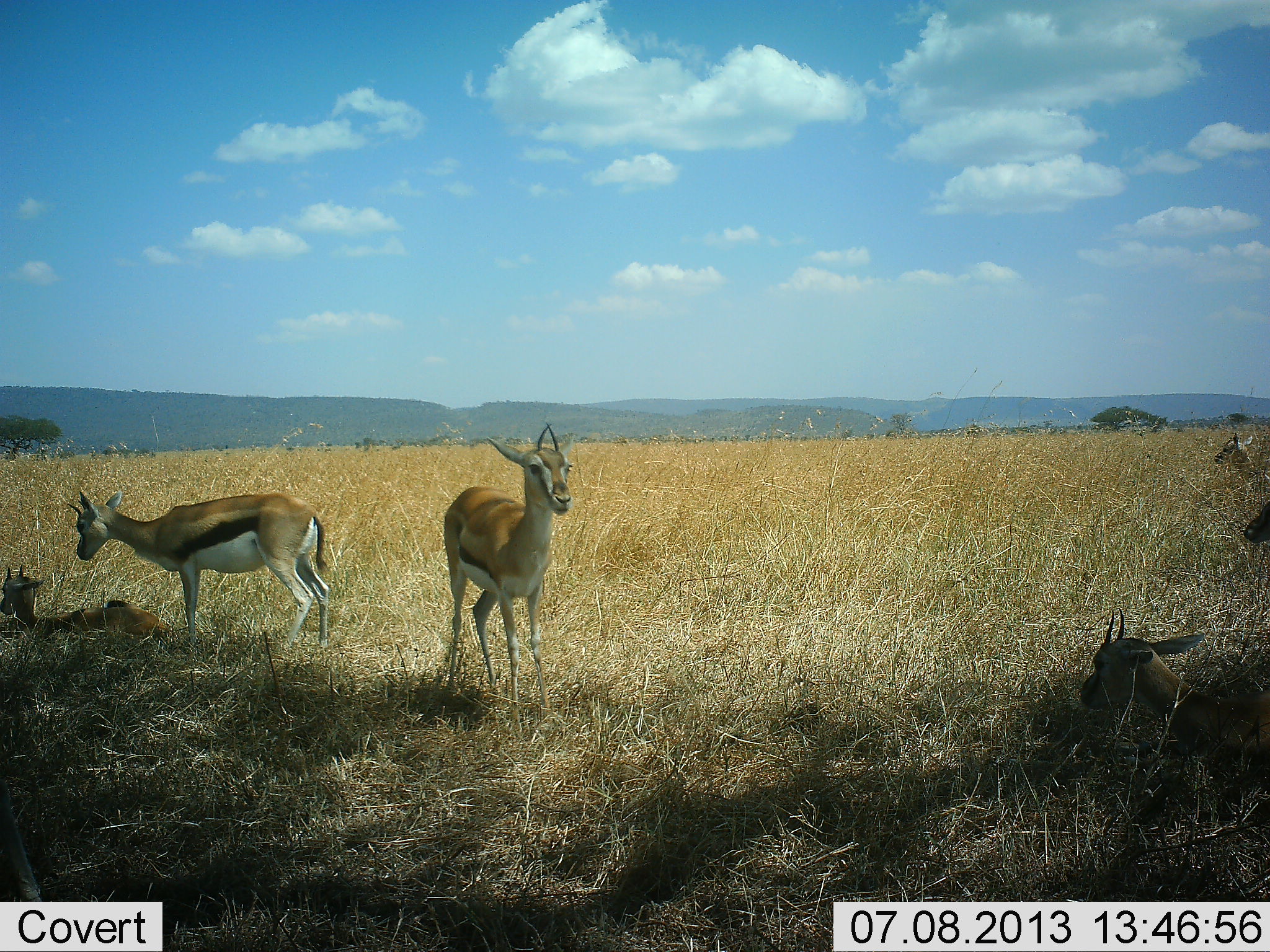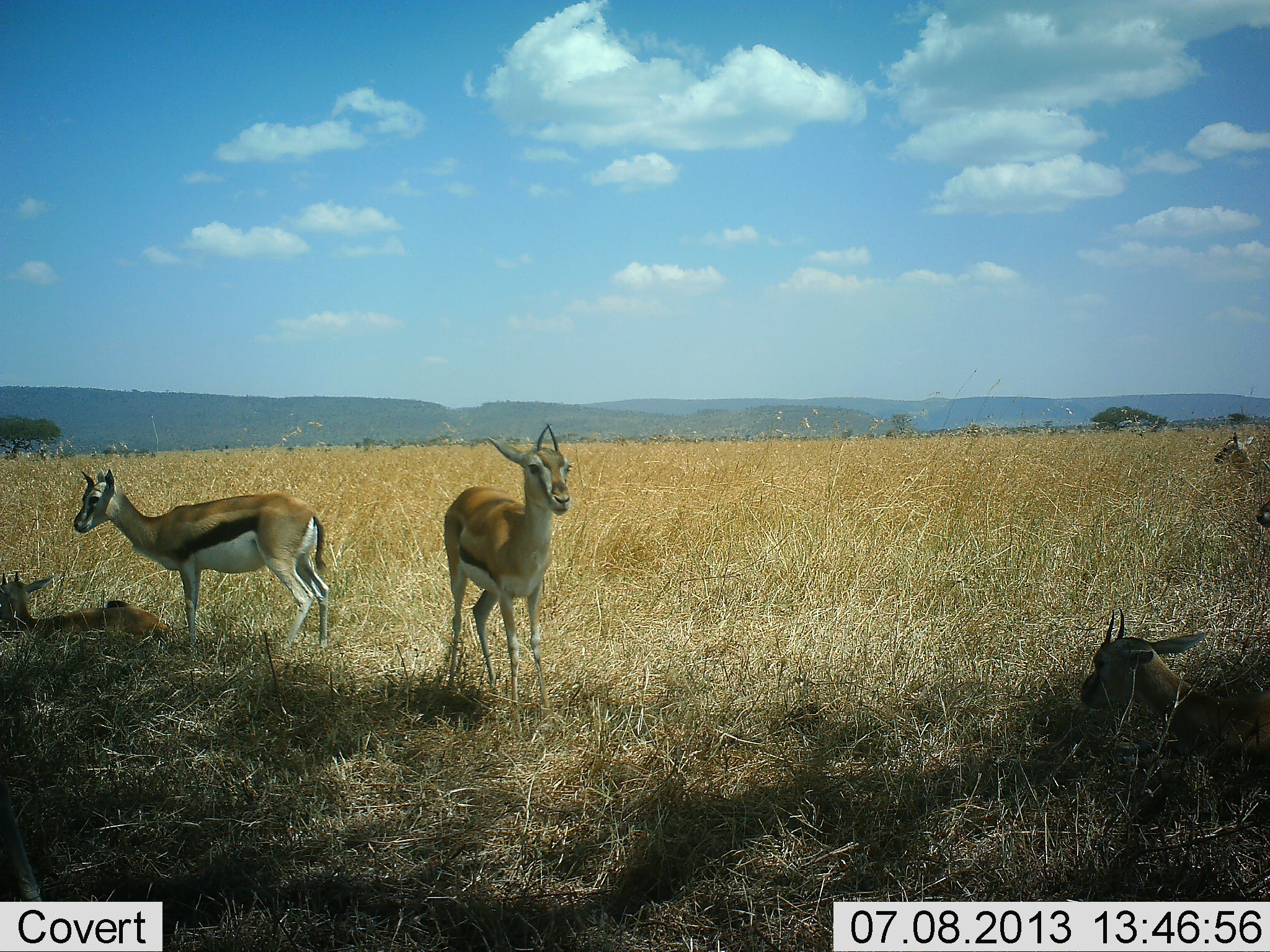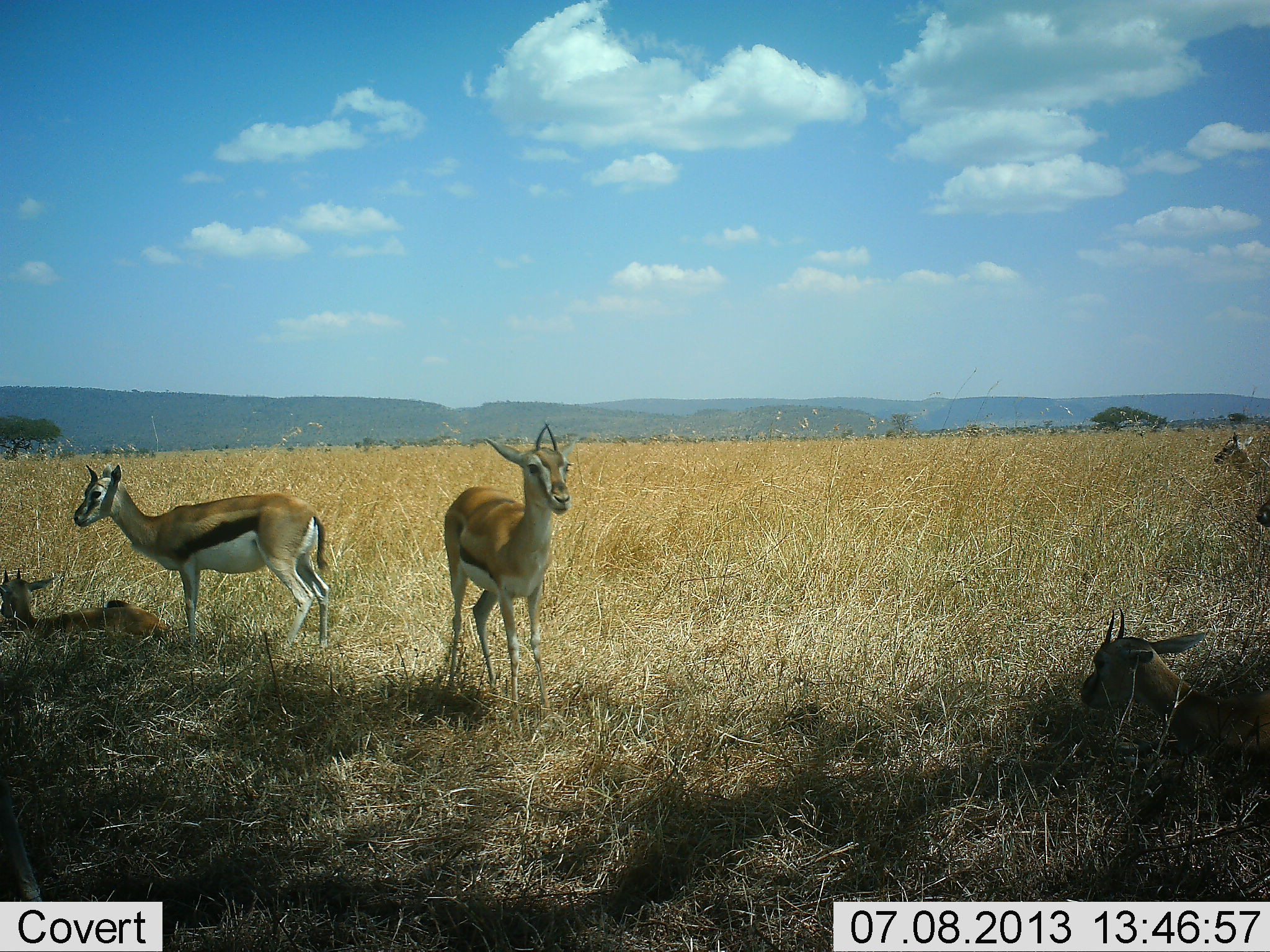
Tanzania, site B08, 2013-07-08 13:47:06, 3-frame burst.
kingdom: Animalia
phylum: Chordata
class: Mammalia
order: Artiodactyla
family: Bovidae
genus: Eudorcas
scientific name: Eudorcas thomsonii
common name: thomson's gazelle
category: gazellethomsons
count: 5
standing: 85%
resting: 81%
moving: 11%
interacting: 4%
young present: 7%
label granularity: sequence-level